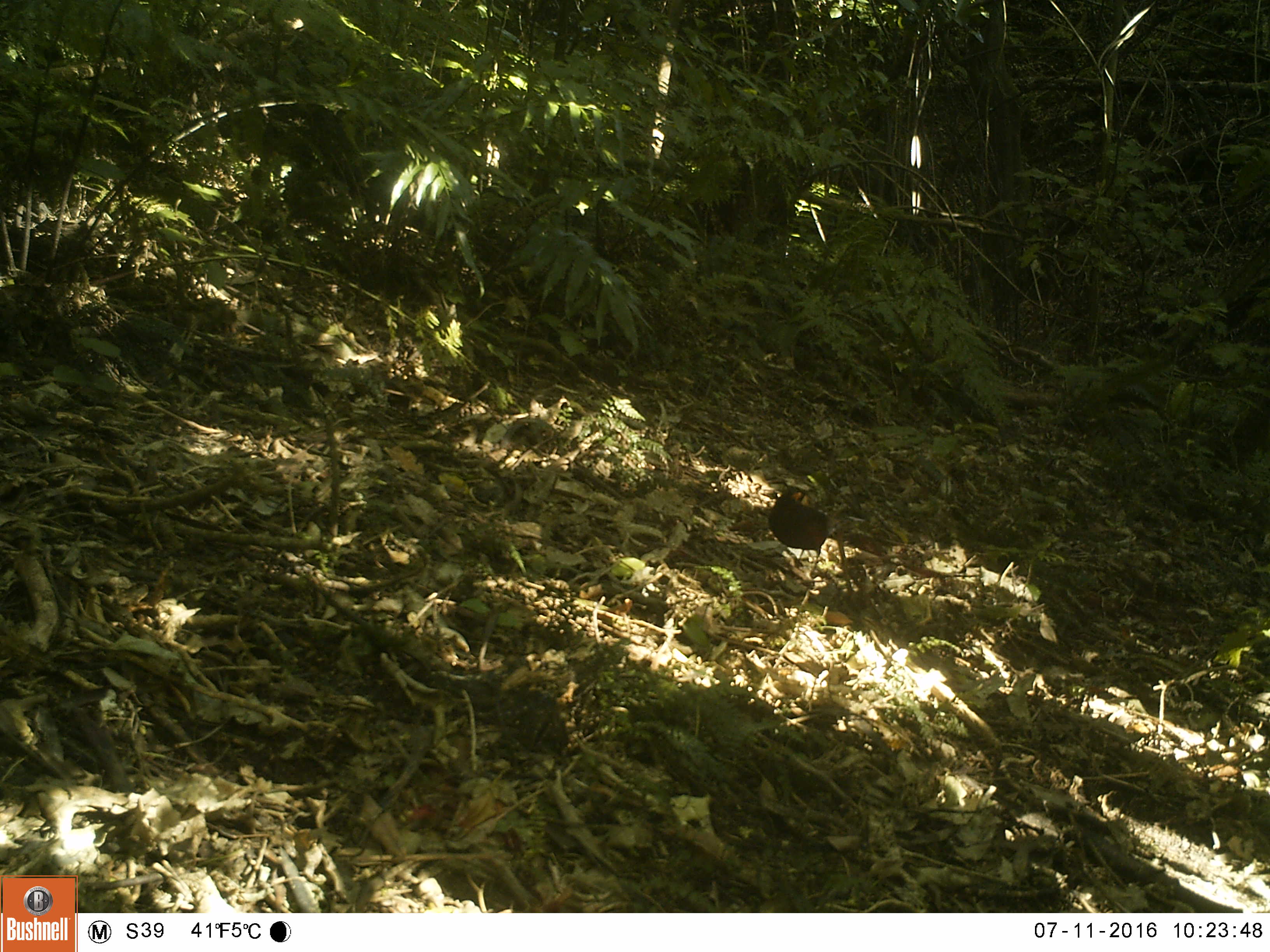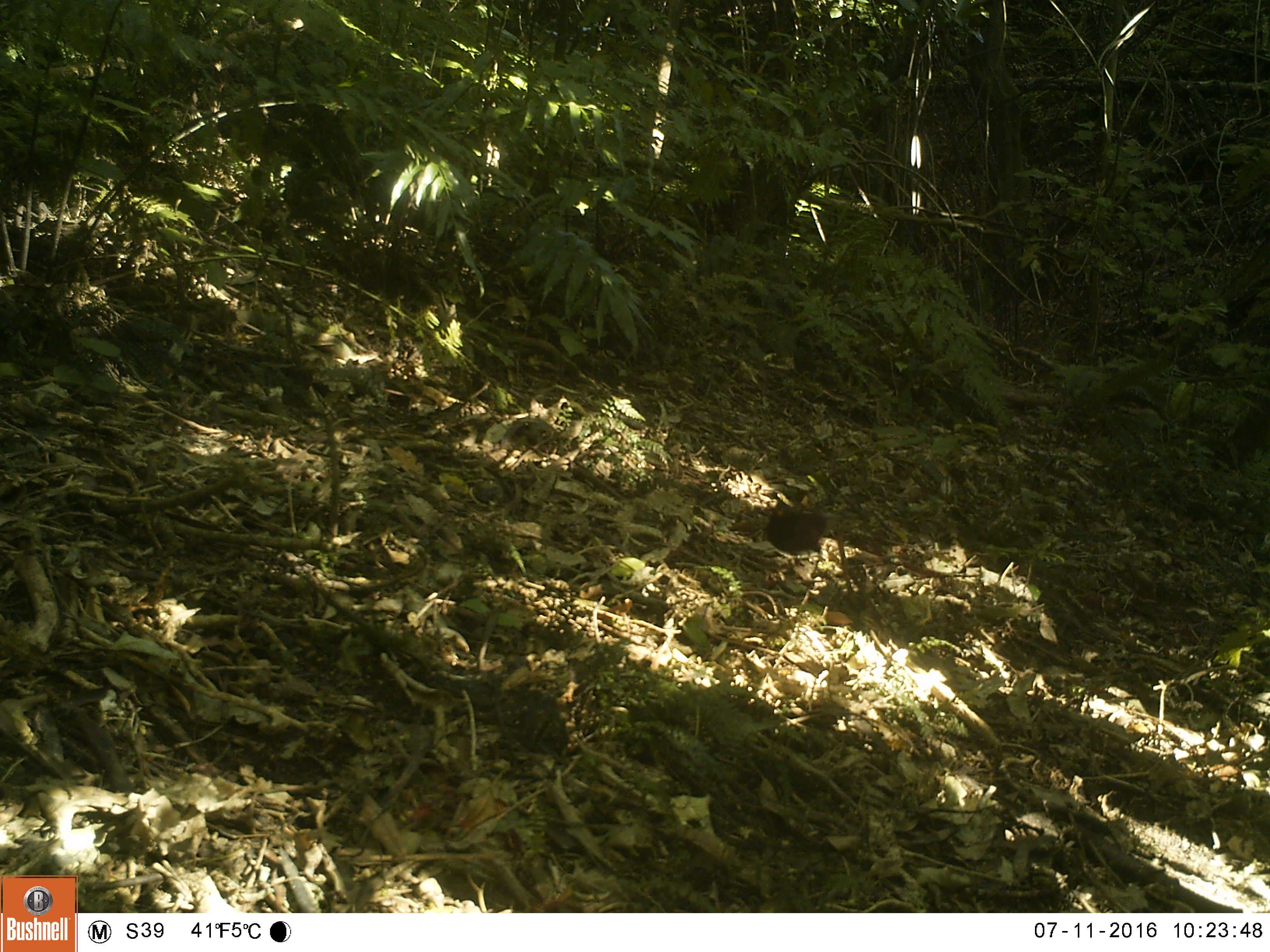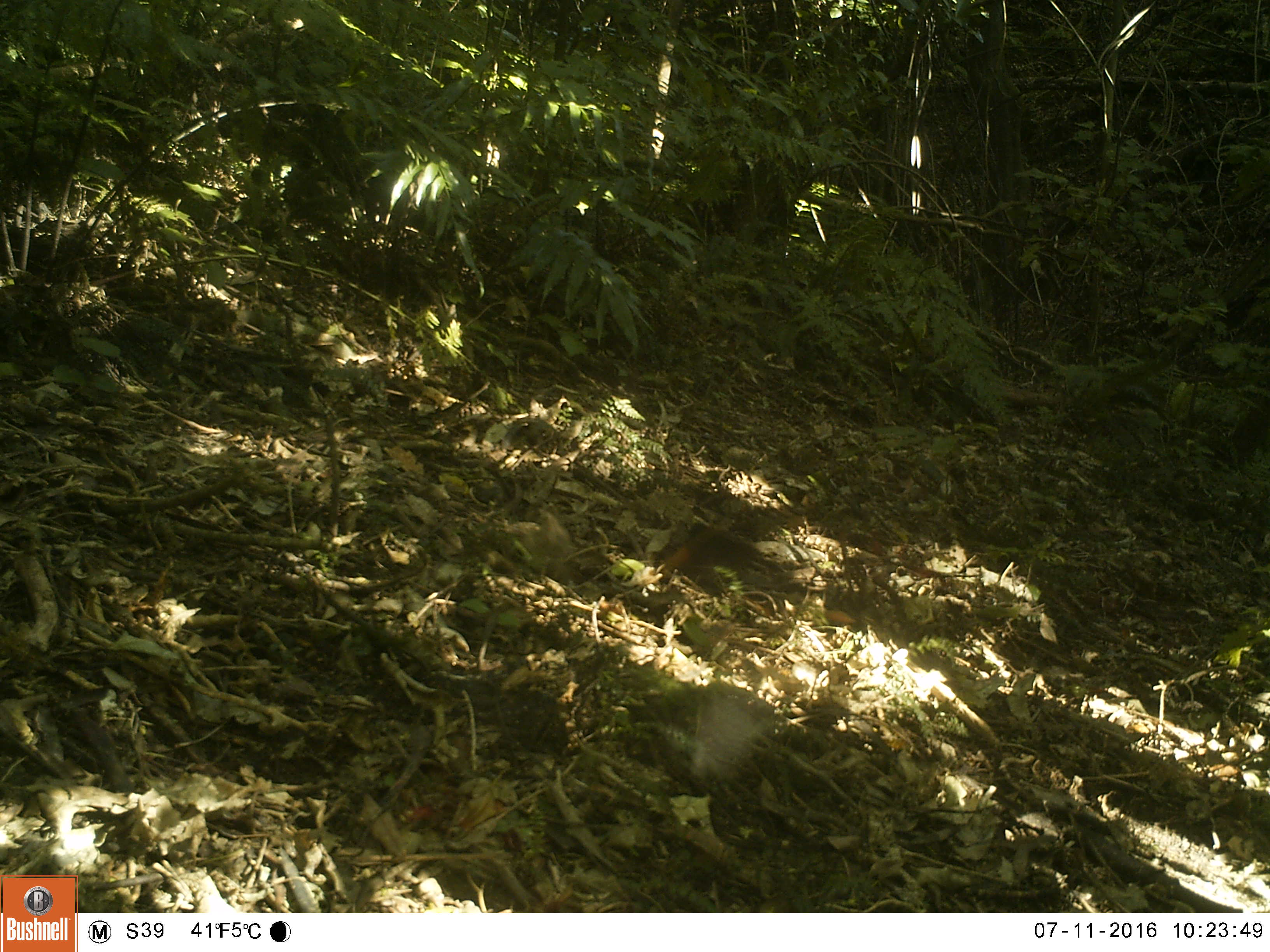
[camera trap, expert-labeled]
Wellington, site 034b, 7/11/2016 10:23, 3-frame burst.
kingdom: Animalia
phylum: Chordata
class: Aves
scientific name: Aves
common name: bird